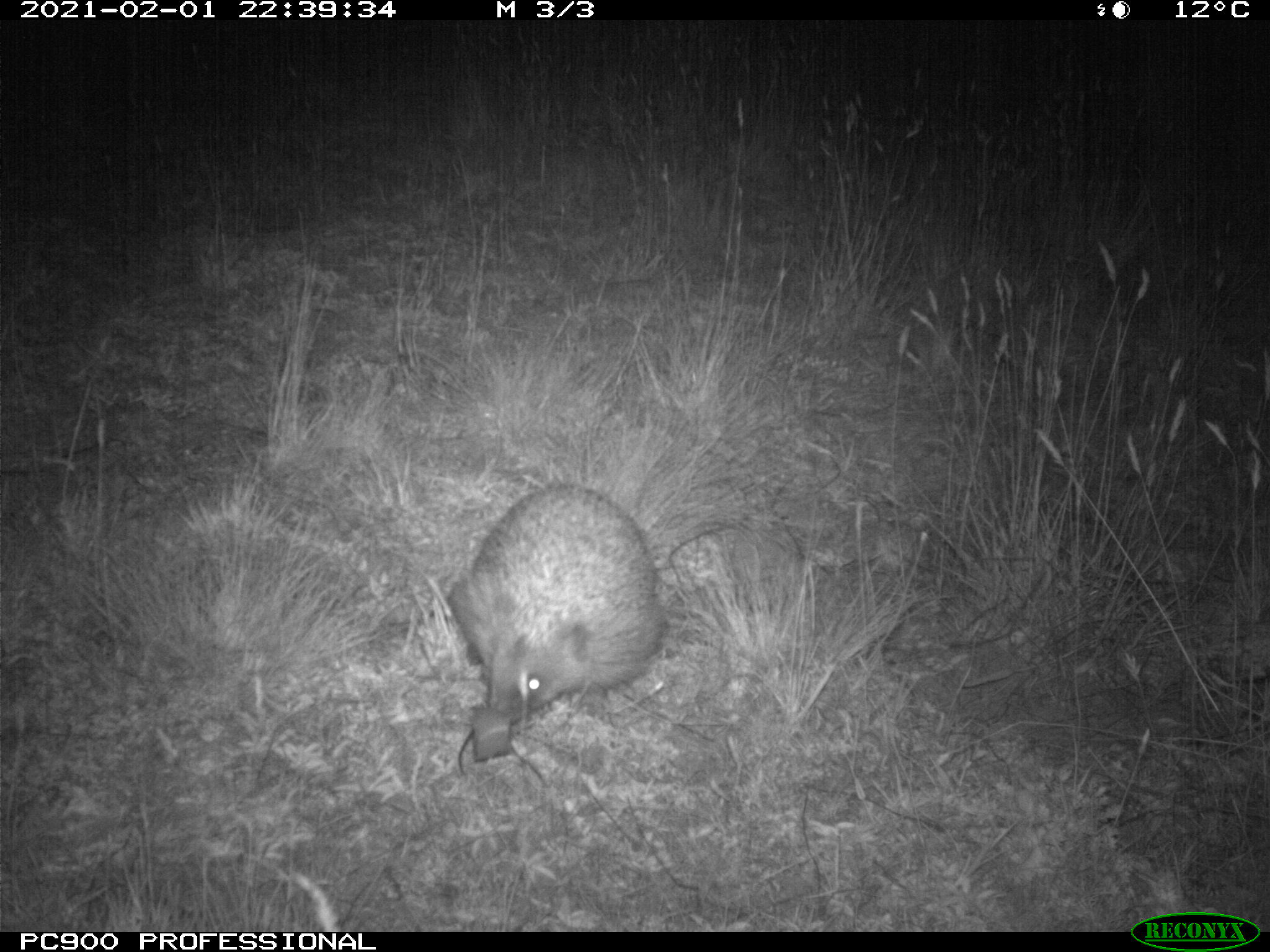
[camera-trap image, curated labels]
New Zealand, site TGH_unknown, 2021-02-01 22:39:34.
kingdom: Animalia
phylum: Chordata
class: Mammalia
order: Eulipotyphla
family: Erinaceidae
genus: Erinaceus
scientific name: Erinaceus europaeus europaeus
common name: european hedgehog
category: hedgehog